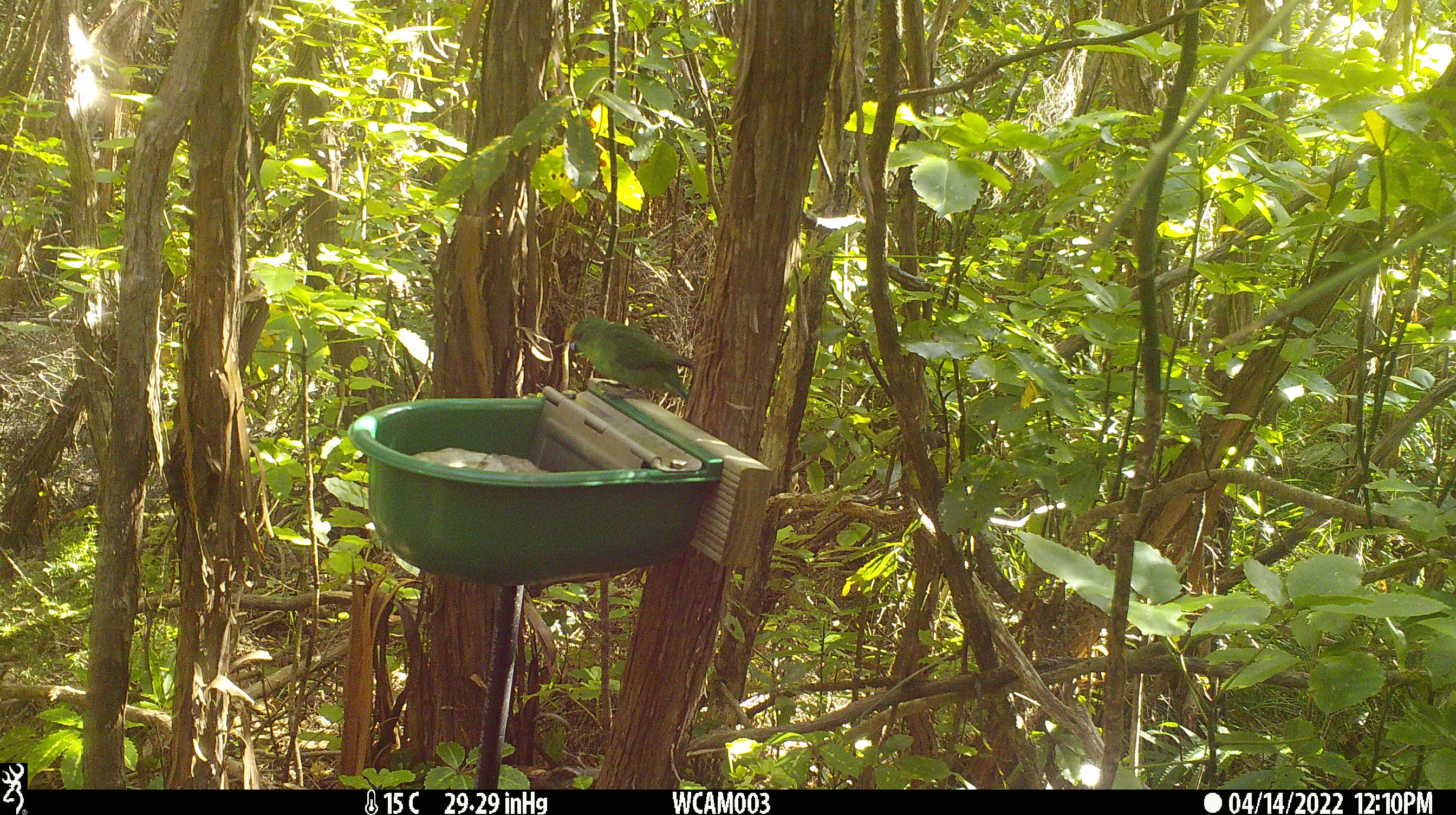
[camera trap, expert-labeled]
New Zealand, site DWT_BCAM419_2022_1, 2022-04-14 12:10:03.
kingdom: Animalia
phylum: Chordata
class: Aves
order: Psittaciformes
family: Psittaculidae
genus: Cyanoramphus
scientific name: Cyanoramphus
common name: parakeet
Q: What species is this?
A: Parakeet (Cyanoramphus).